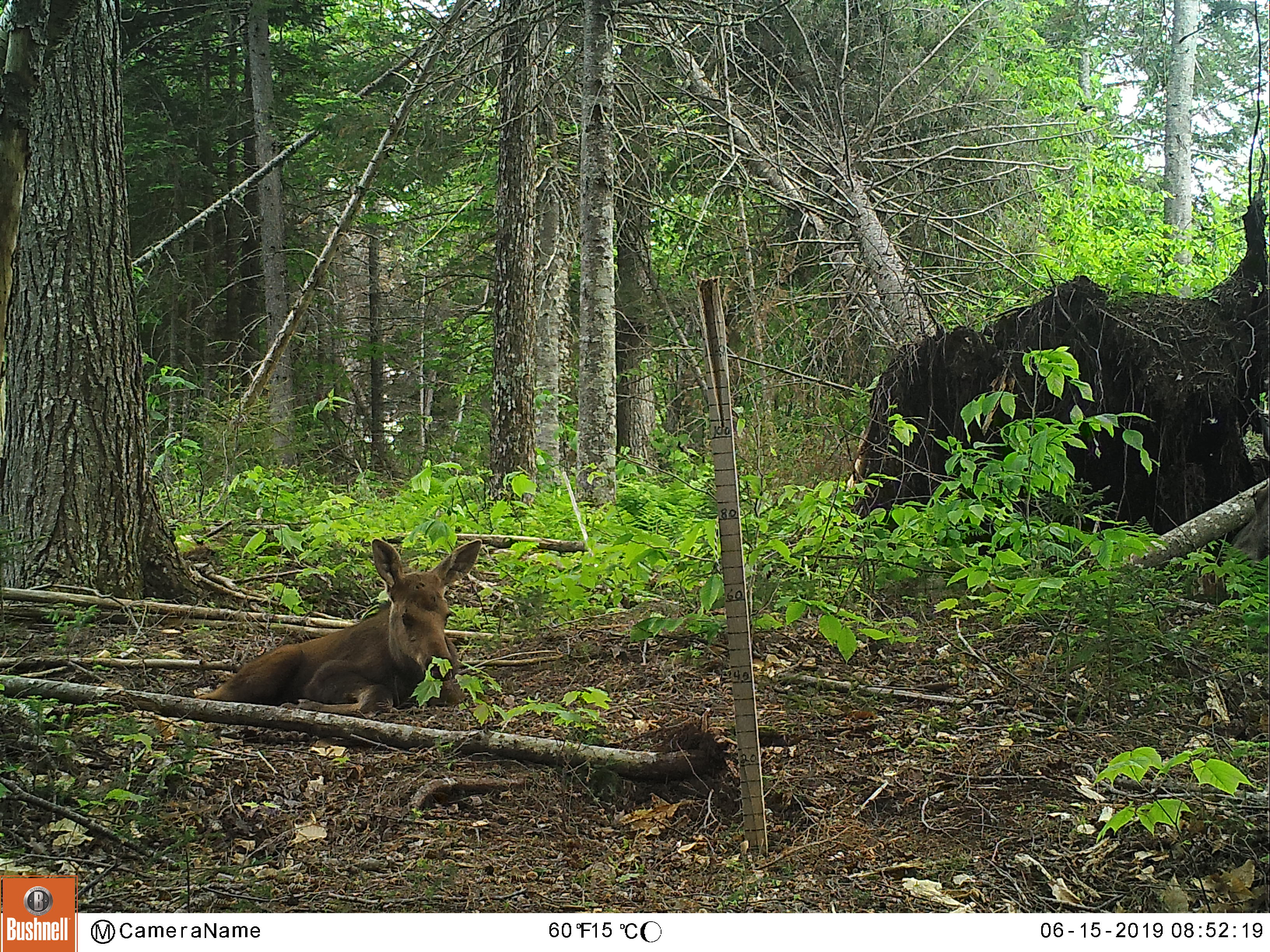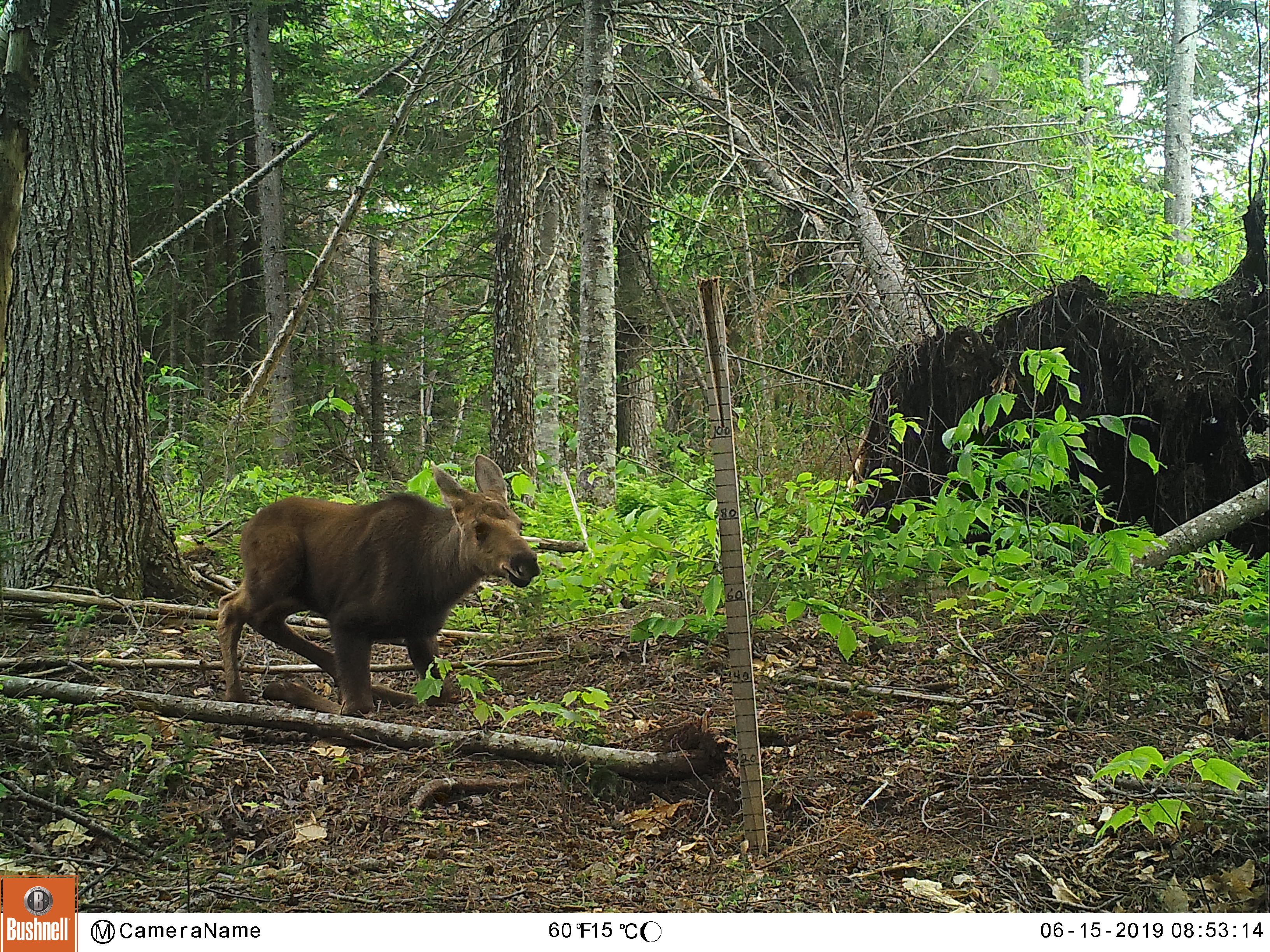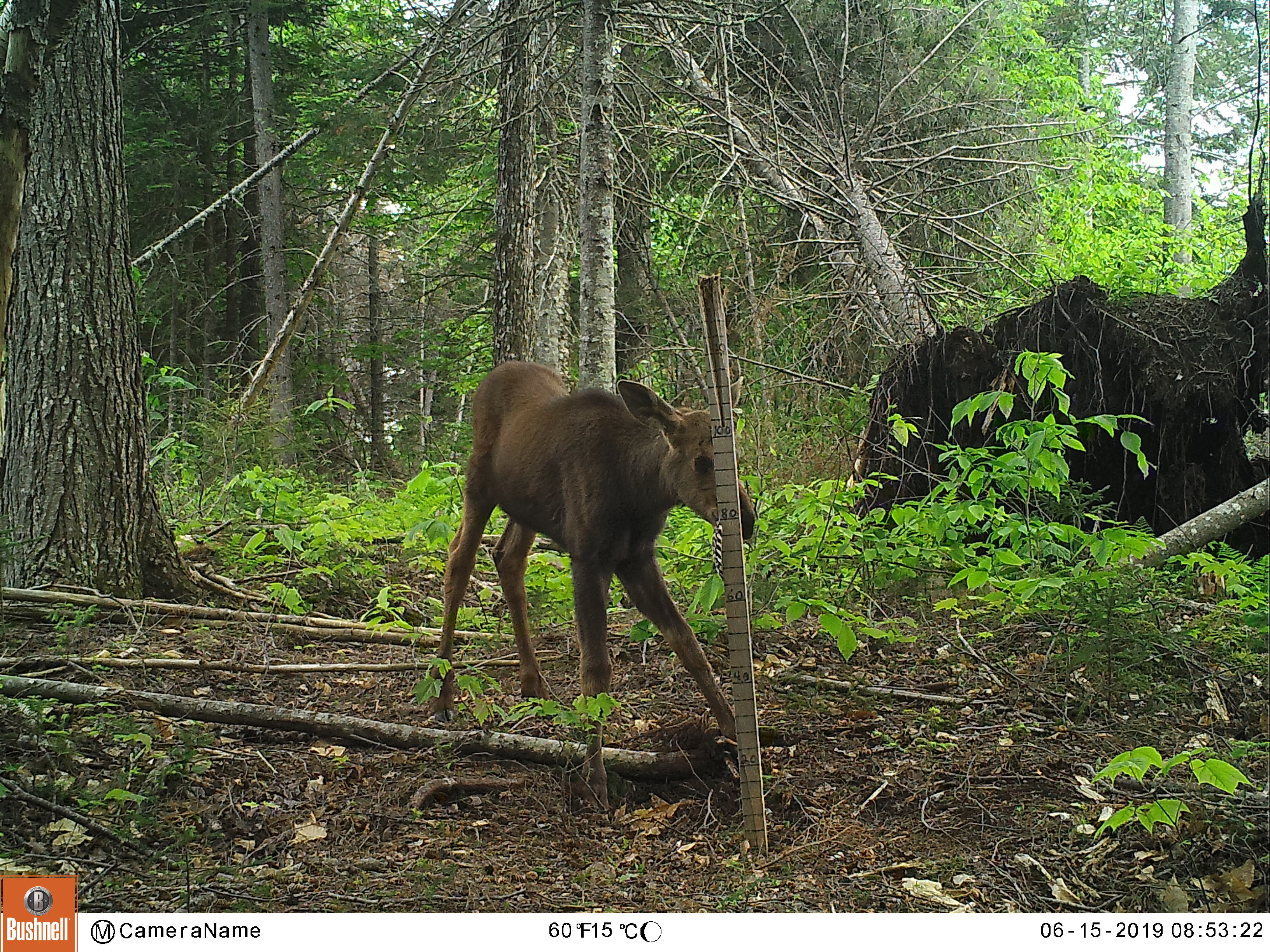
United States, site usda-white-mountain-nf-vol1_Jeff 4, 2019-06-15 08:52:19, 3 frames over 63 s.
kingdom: Animalia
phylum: Chordata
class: Mammalia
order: Artiodactyla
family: Cervidae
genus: Alces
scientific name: Alces alces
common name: moose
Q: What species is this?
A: Moose (Alces alces).